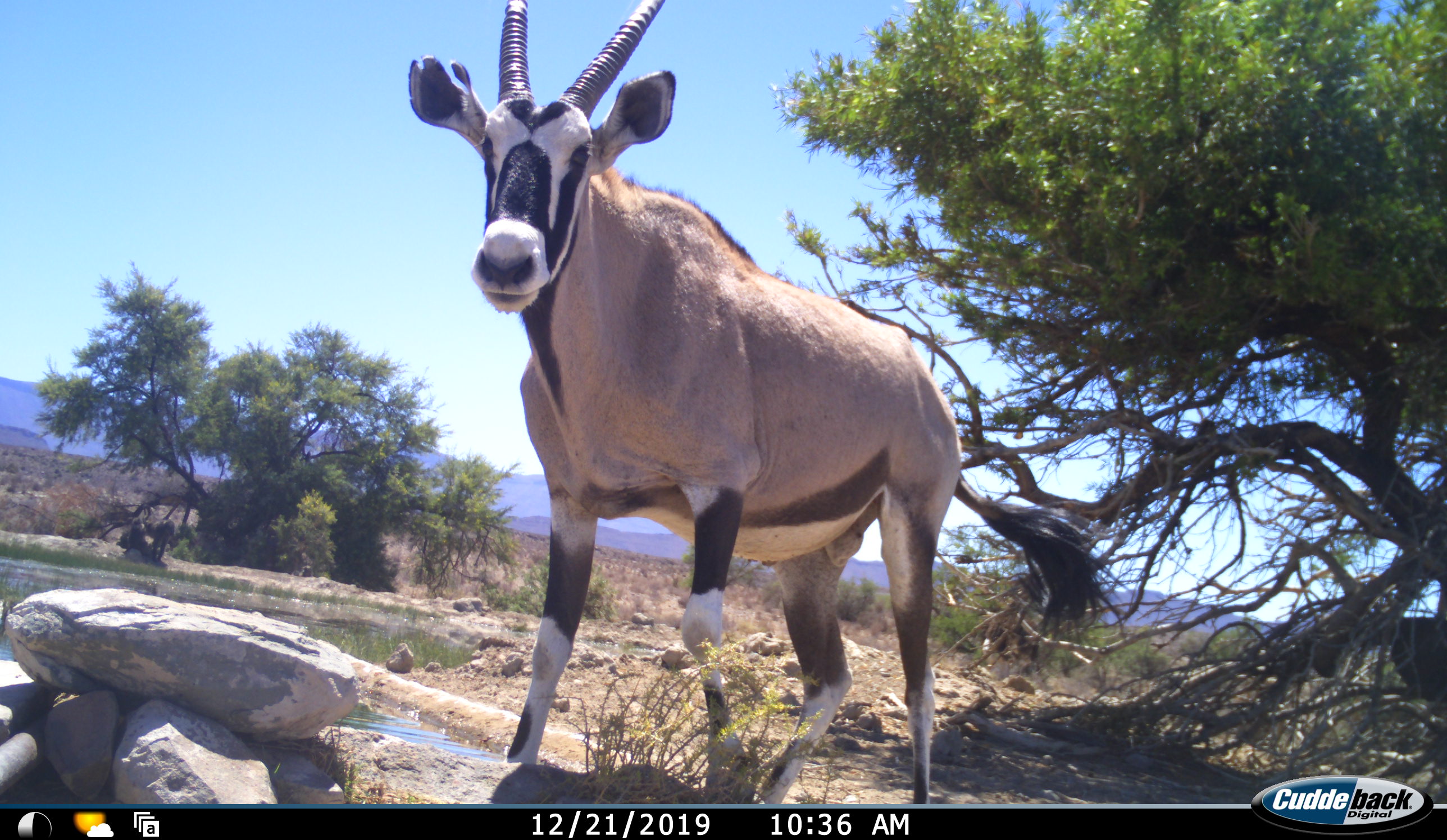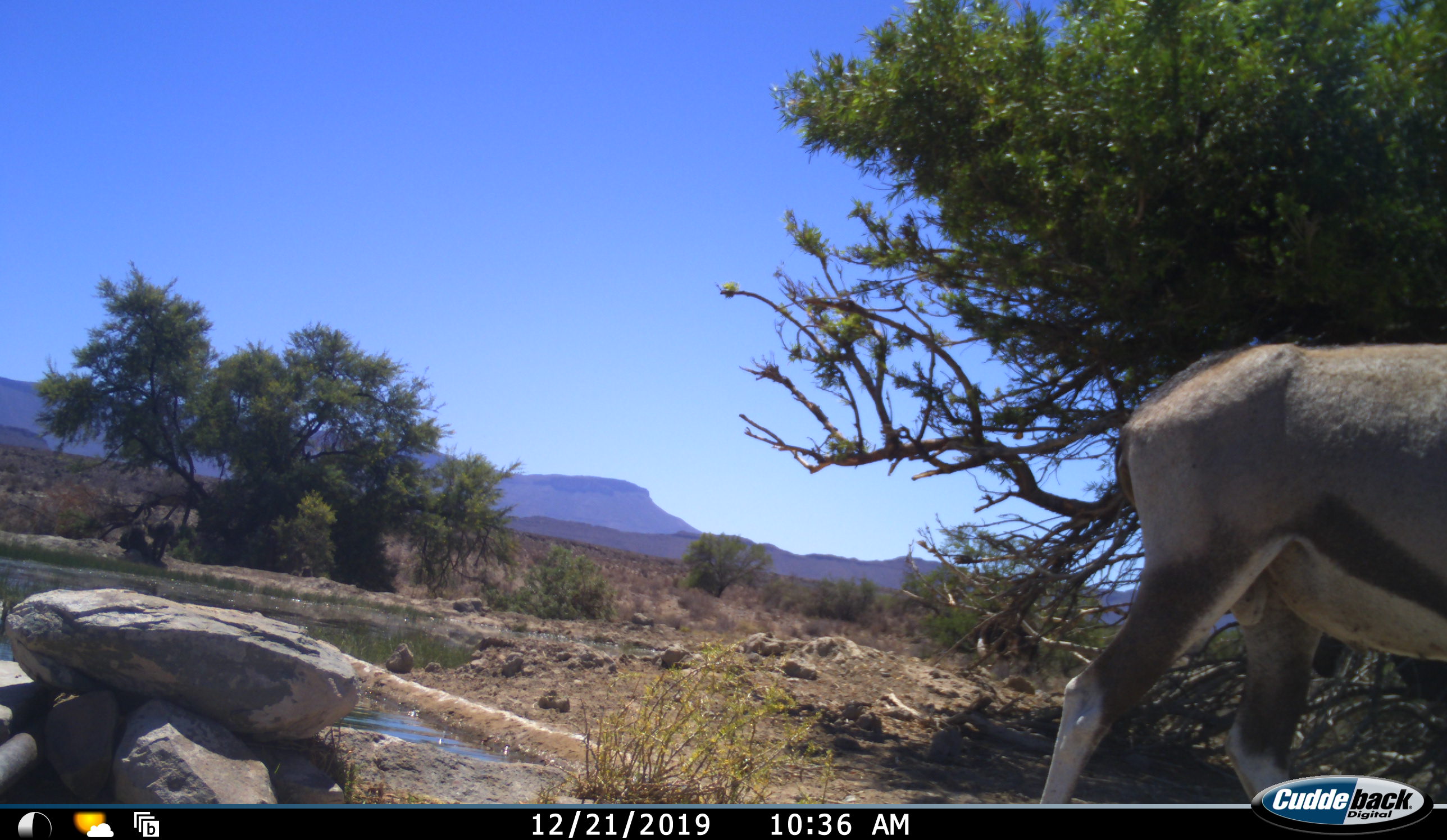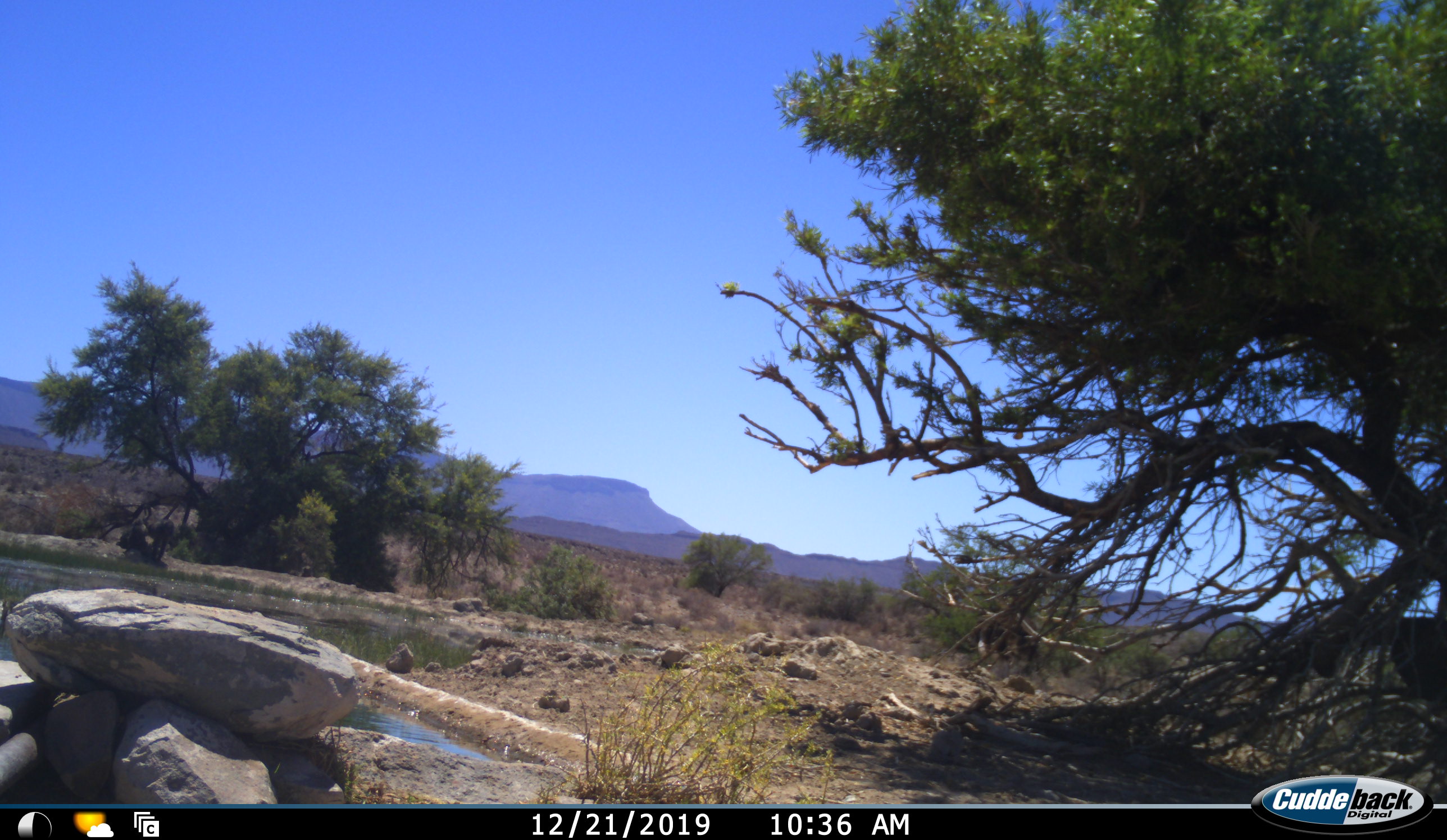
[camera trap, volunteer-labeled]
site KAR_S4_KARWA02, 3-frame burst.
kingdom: Animalia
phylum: Chordata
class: Mammalia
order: Artiodactyla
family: Bovidae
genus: Oryx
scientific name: Oryx gazella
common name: gemsbok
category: oryx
Oryx (gemsbok) (Oryx gazella), count 1. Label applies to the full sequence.